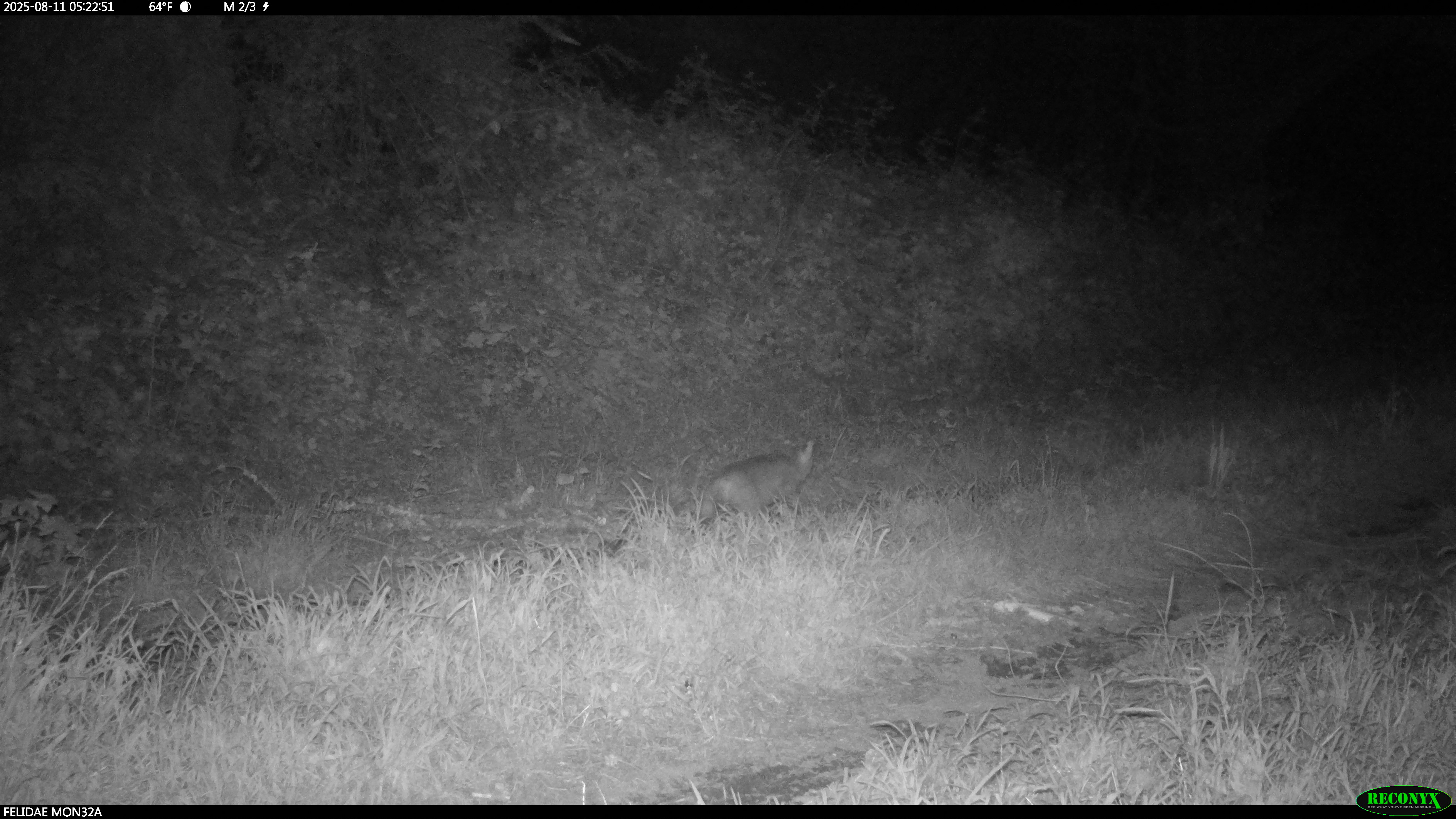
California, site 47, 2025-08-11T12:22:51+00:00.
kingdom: Animalia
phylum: Chordata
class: Mammalia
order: Carnivora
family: Felidae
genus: Lynx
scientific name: Lynx rufus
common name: bobcat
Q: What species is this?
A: Bobcat (Lynx rufus).